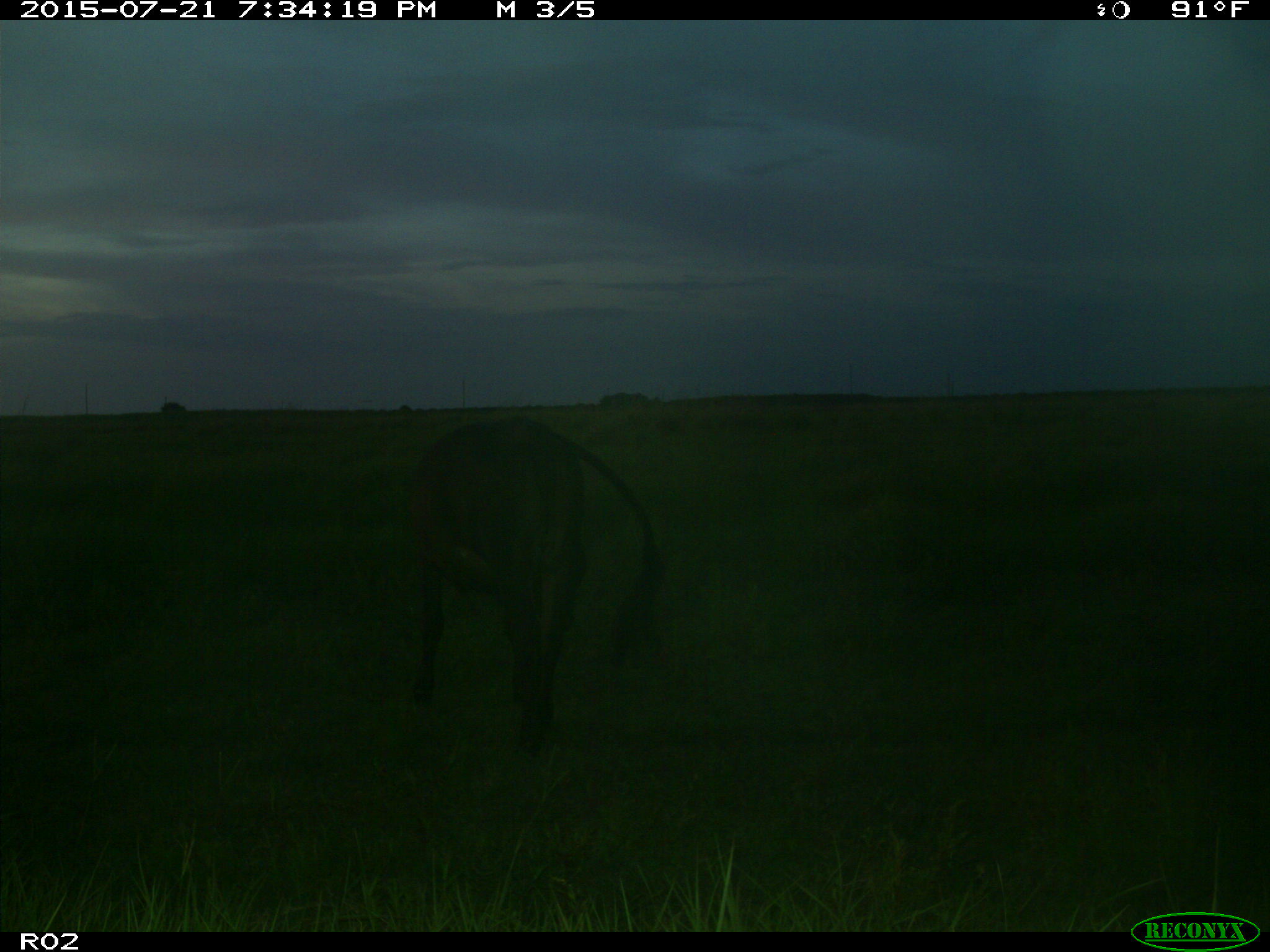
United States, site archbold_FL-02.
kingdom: Animalia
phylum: Chordata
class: Mammalia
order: Artiodactyla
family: Bovidae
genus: Bos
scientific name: Bos taurus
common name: domestic cow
Bos taurus (domestic cow).